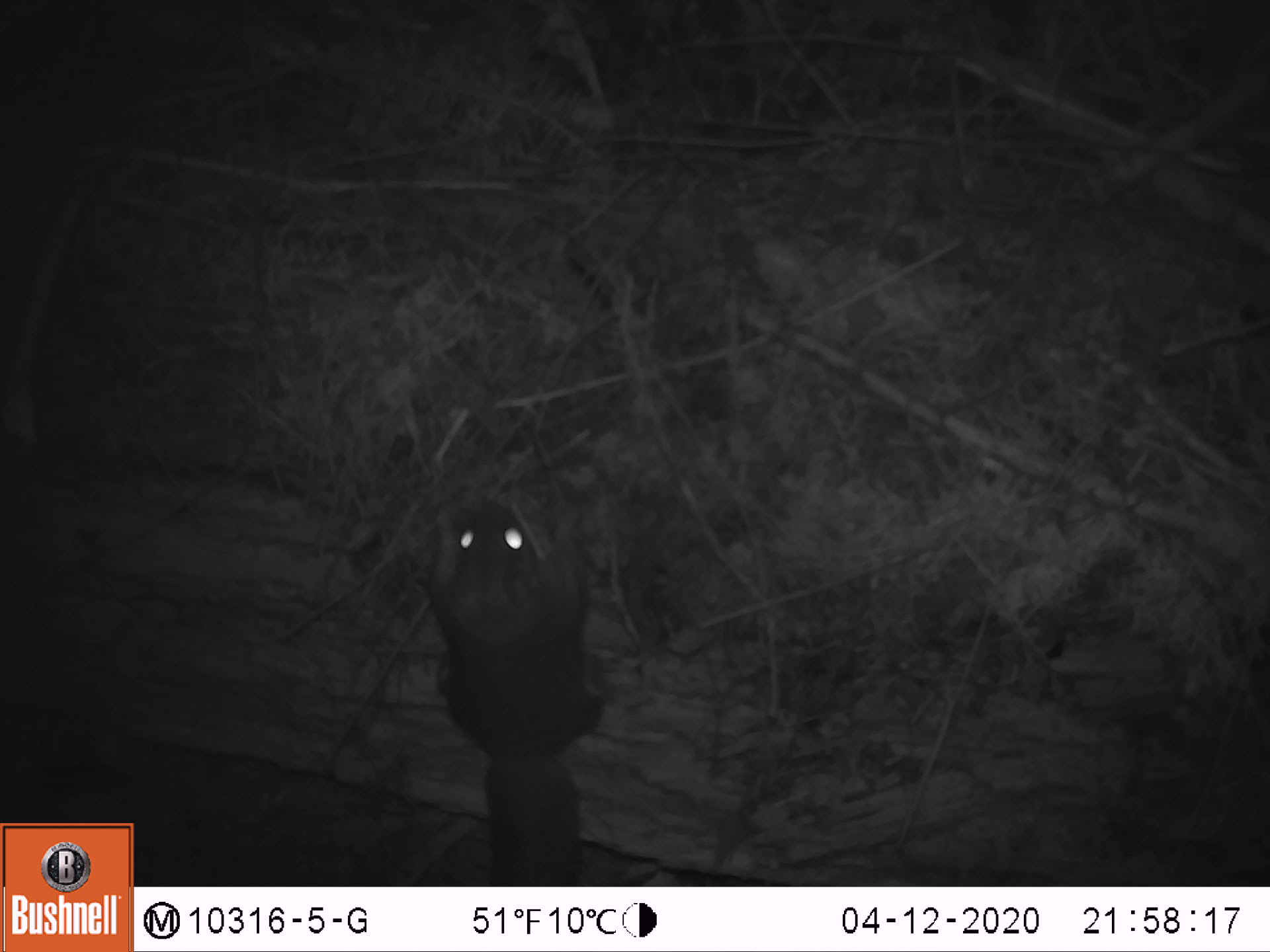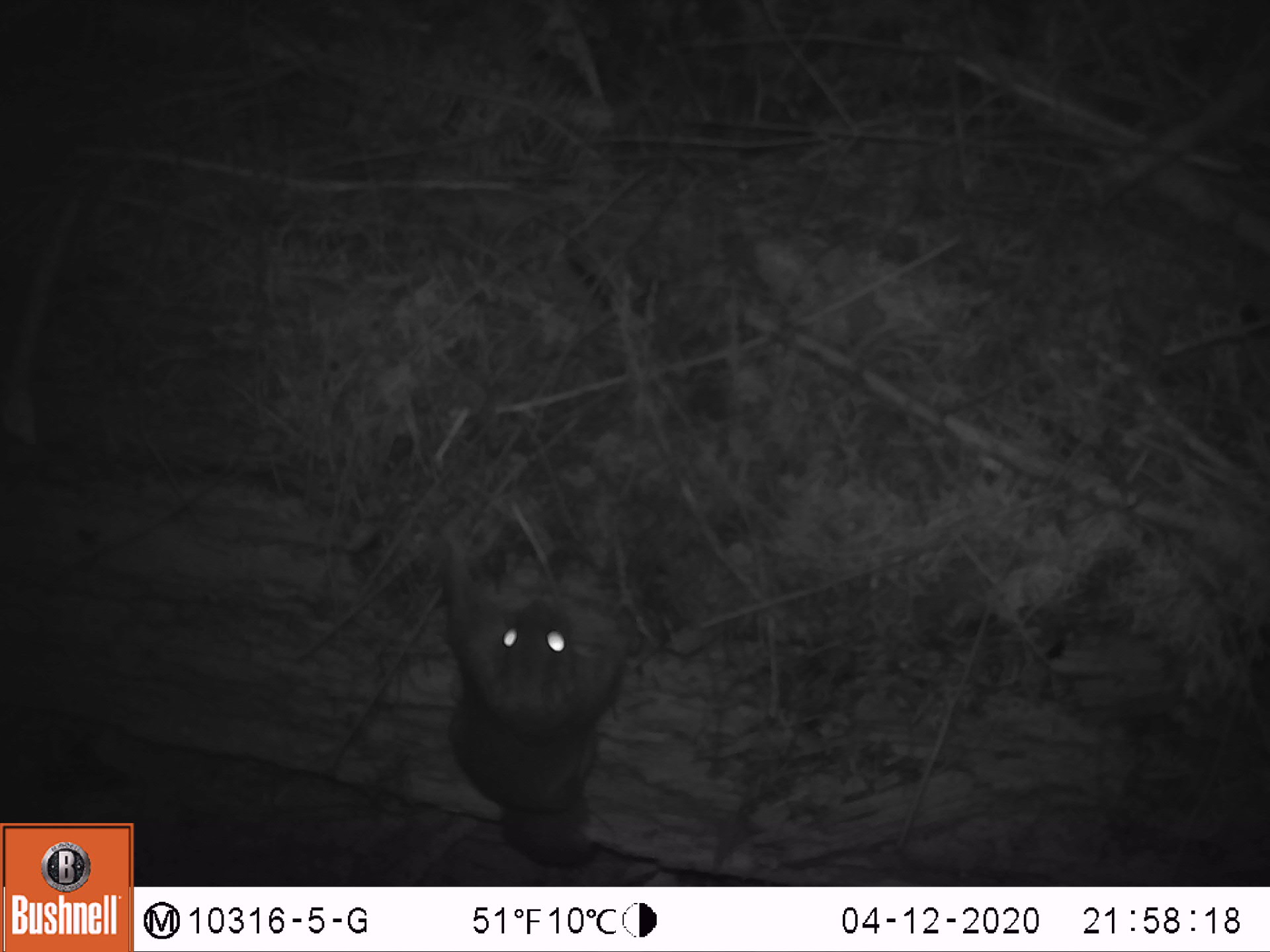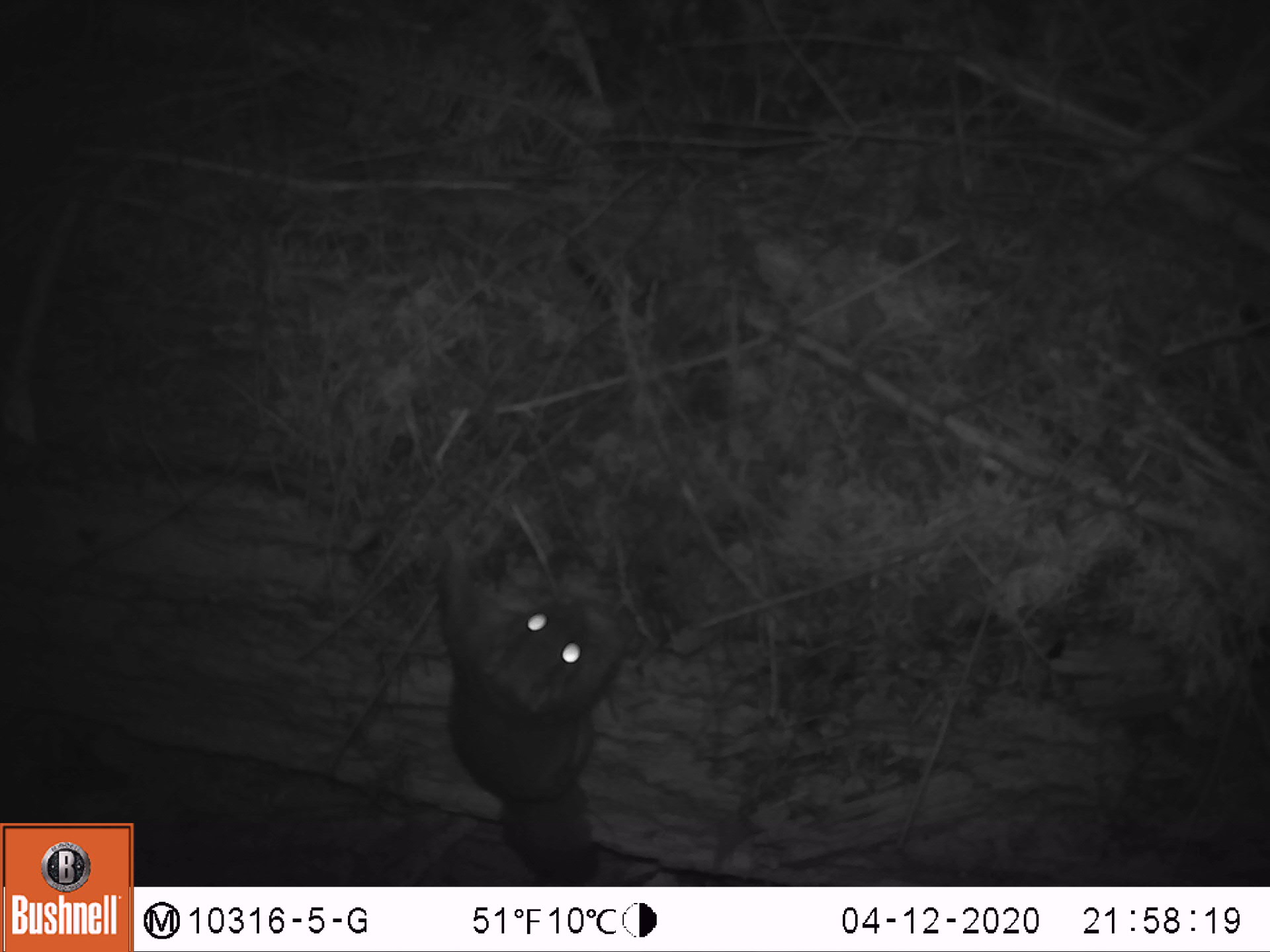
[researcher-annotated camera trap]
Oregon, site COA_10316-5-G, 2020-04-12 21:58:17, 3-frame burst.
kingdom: Animalia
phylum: Chordata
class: Mammalia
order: Rodentia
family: Sciuridae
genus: Glaucomys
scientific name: Glaucomys oregonensis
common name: humboldt's flying squirrel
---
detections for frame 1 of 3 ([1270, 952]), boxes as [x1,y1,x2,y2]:
humboldt's flying squirrel: [409,469,620,881]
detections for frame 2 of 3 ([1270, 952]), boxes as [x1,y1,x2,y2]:
humboldt's flying squirrel: [410,491,644,880]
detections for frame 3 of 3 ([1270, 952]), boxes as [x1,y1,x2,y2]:
humboldt's flying squirrel: [416,510,647,879]